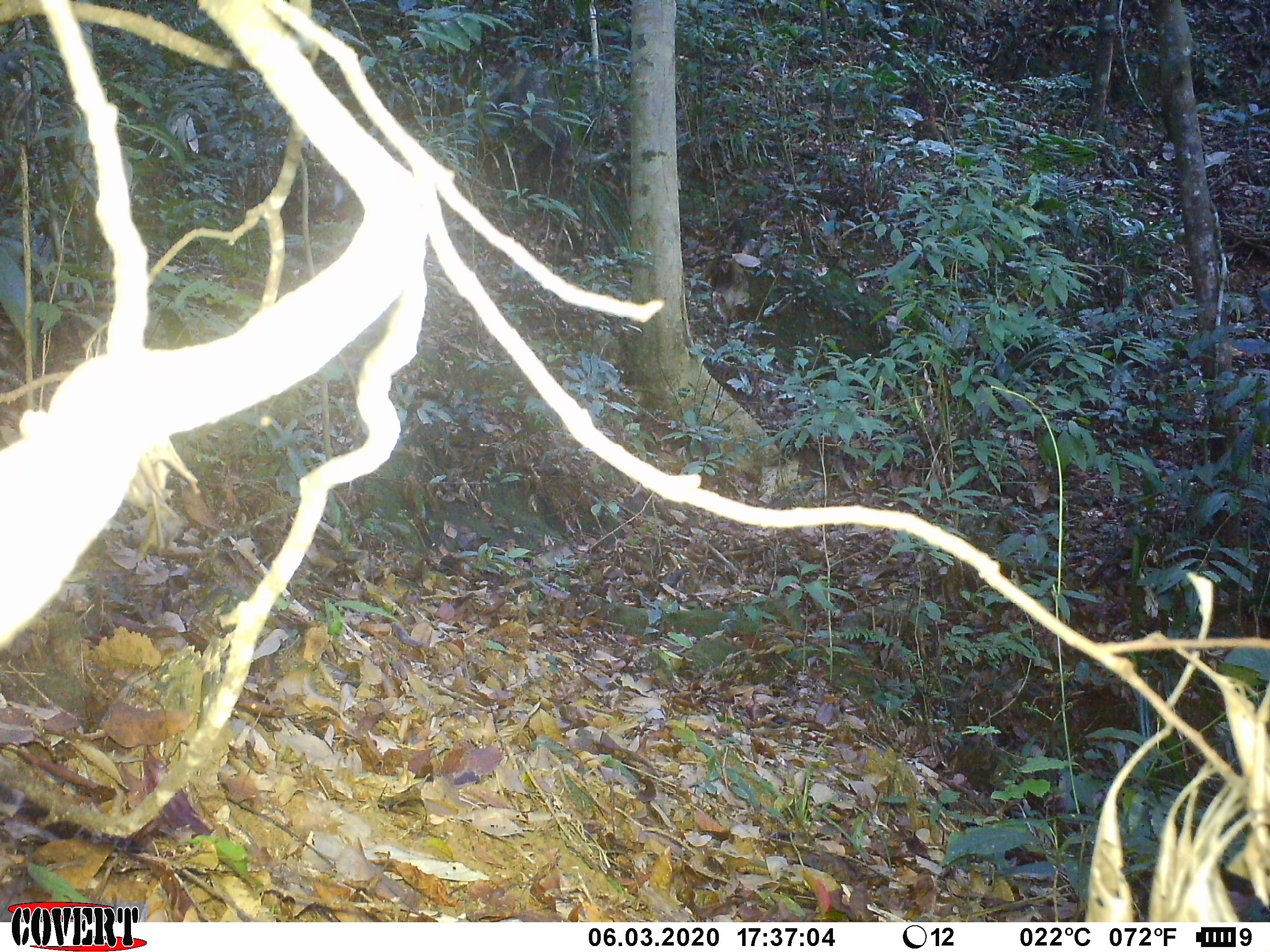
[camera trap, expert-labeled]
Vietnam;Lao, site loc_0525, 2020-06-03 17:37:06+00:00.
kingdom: Animalia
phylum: Chordata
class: Mammalia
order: Primates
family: Cercopithecidae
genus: Pygathrix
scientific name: Pygathrix nemaeus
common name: red-shanked douc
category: red shanked douc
Red shanked douc (red-shanked douc) (Pygathrix nemaeus). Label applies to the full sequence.